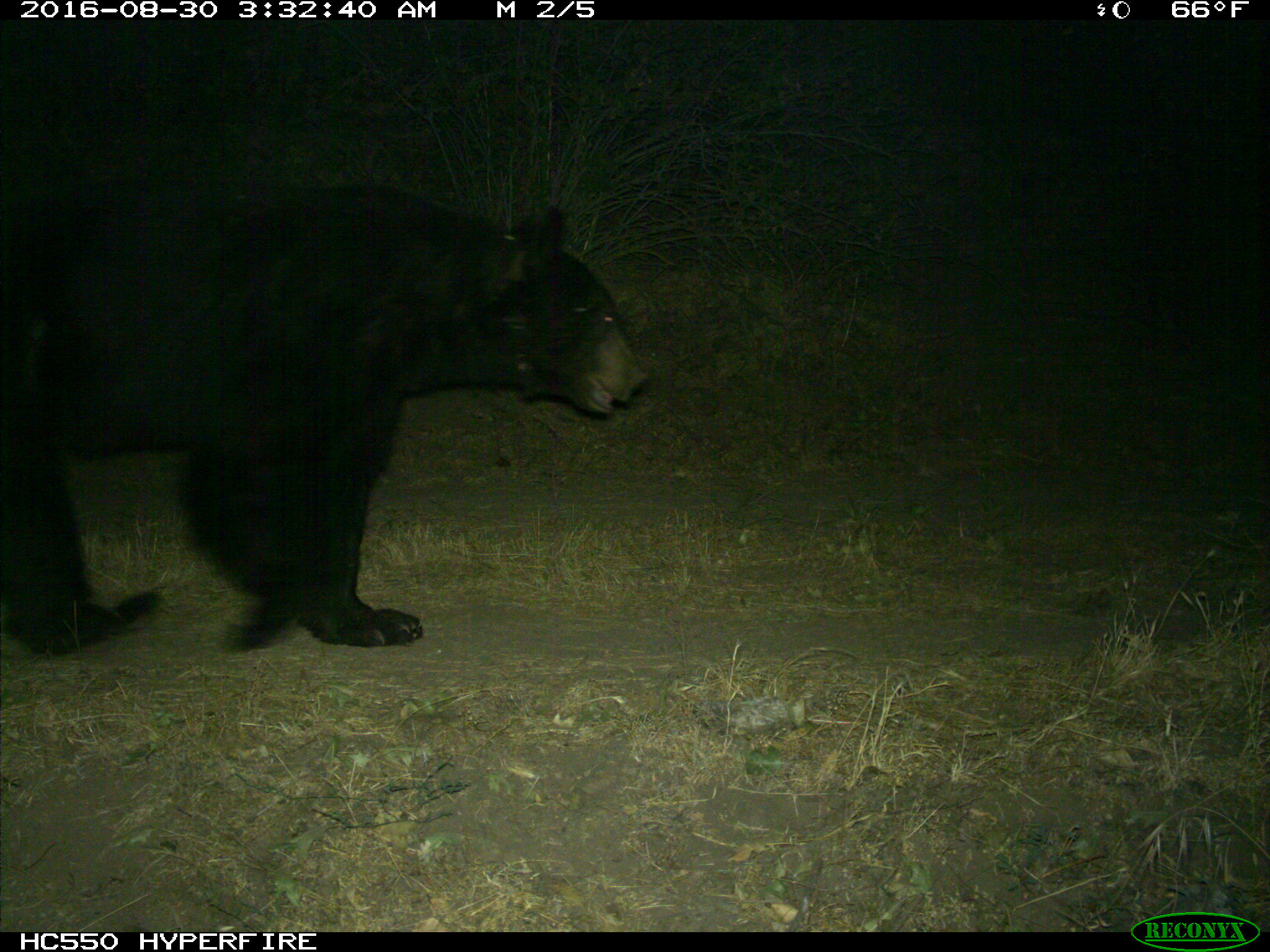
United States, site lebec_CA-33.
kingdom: Animalia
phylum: Chordata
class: Mammalia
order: Carnivora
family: Ursidae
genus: Ursus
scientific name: Ursus americanus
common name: american black bear